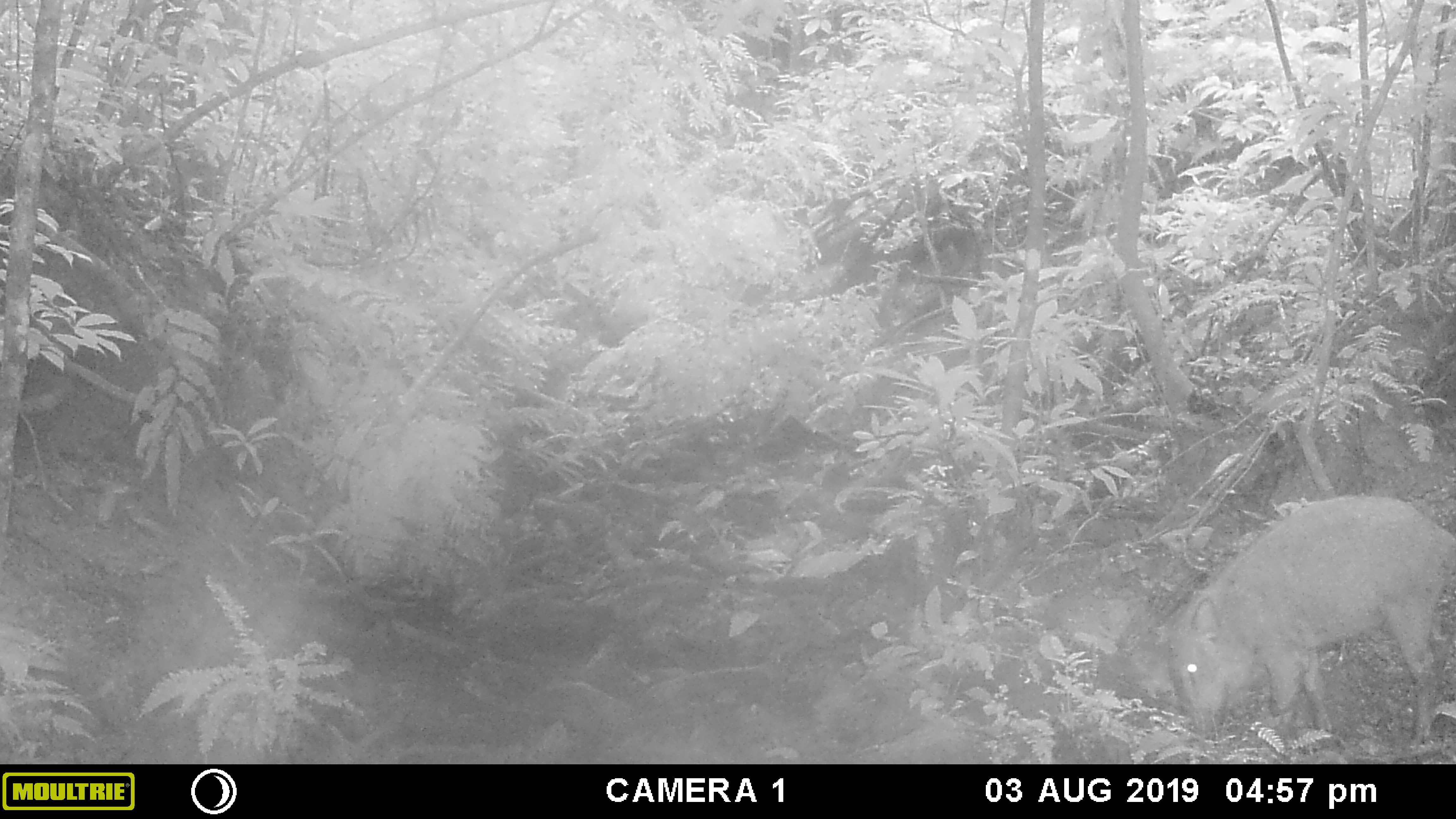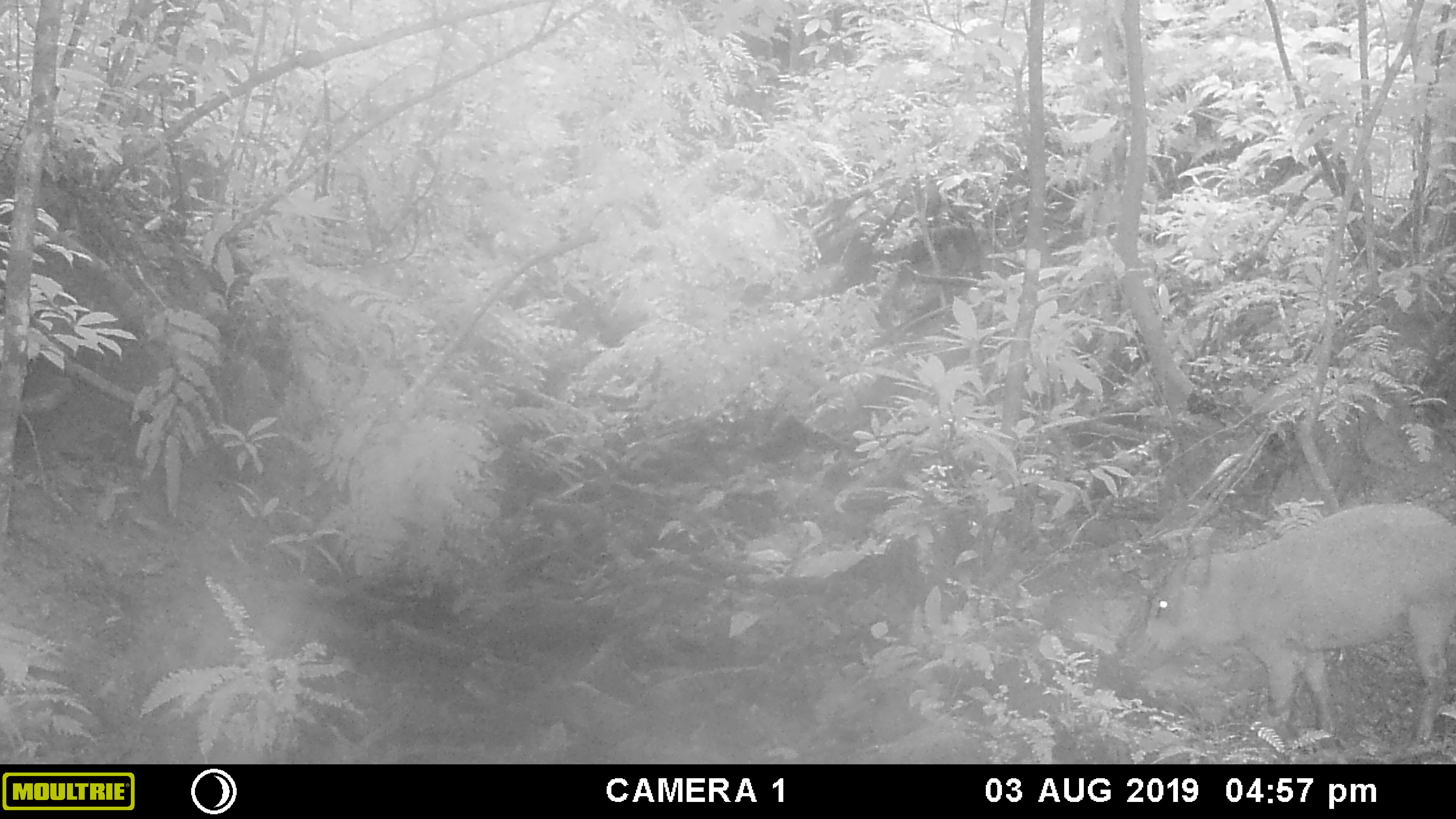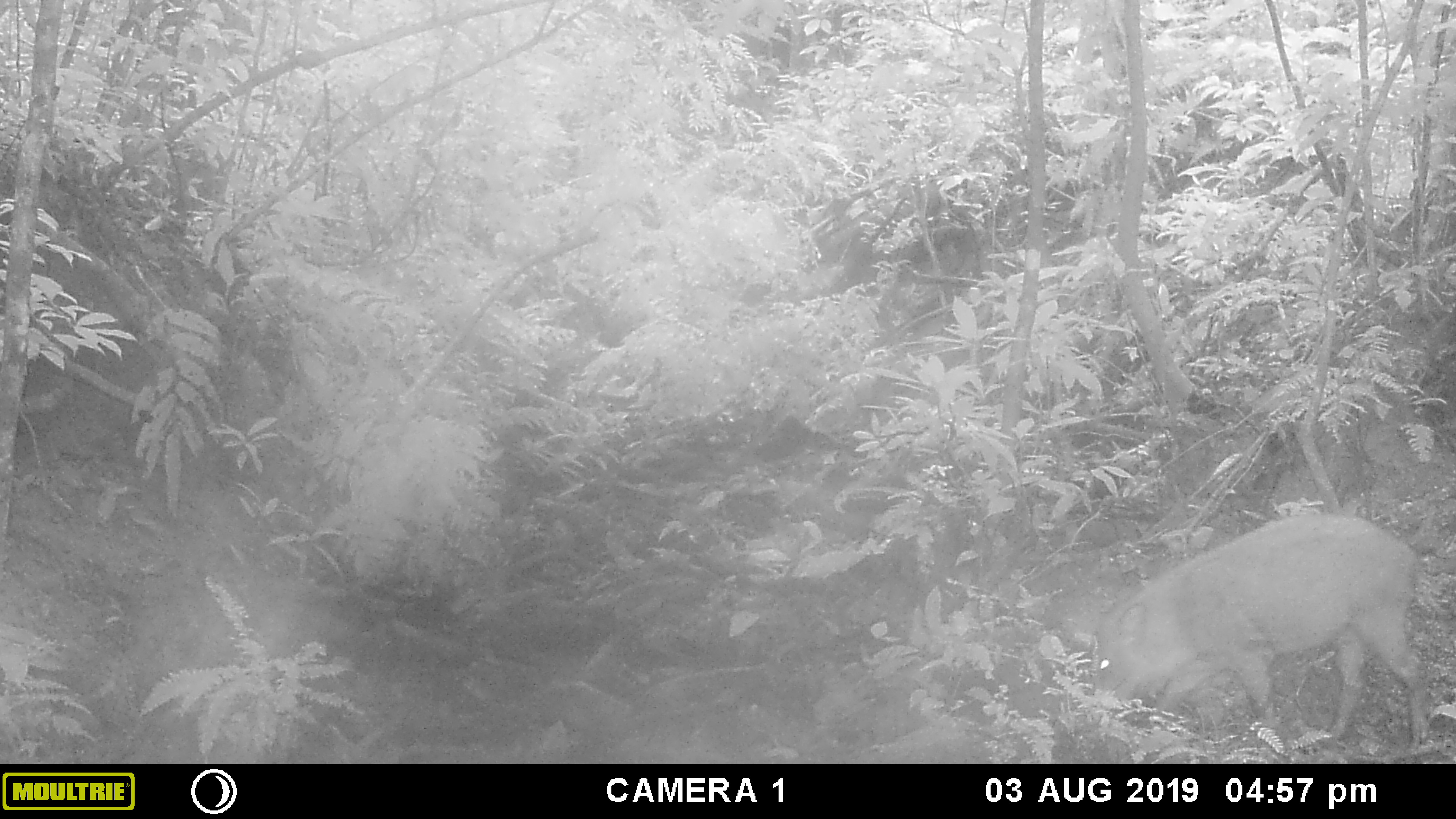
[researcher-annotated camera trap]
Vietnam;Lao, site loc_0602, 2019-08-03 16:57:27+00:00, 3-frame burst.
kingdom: Animalia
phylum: Chordata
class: Mammalia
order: Artiodactyla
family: Suidae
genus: Sus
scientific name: Sus scrofa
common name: eurasian wild pig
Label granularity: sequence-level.